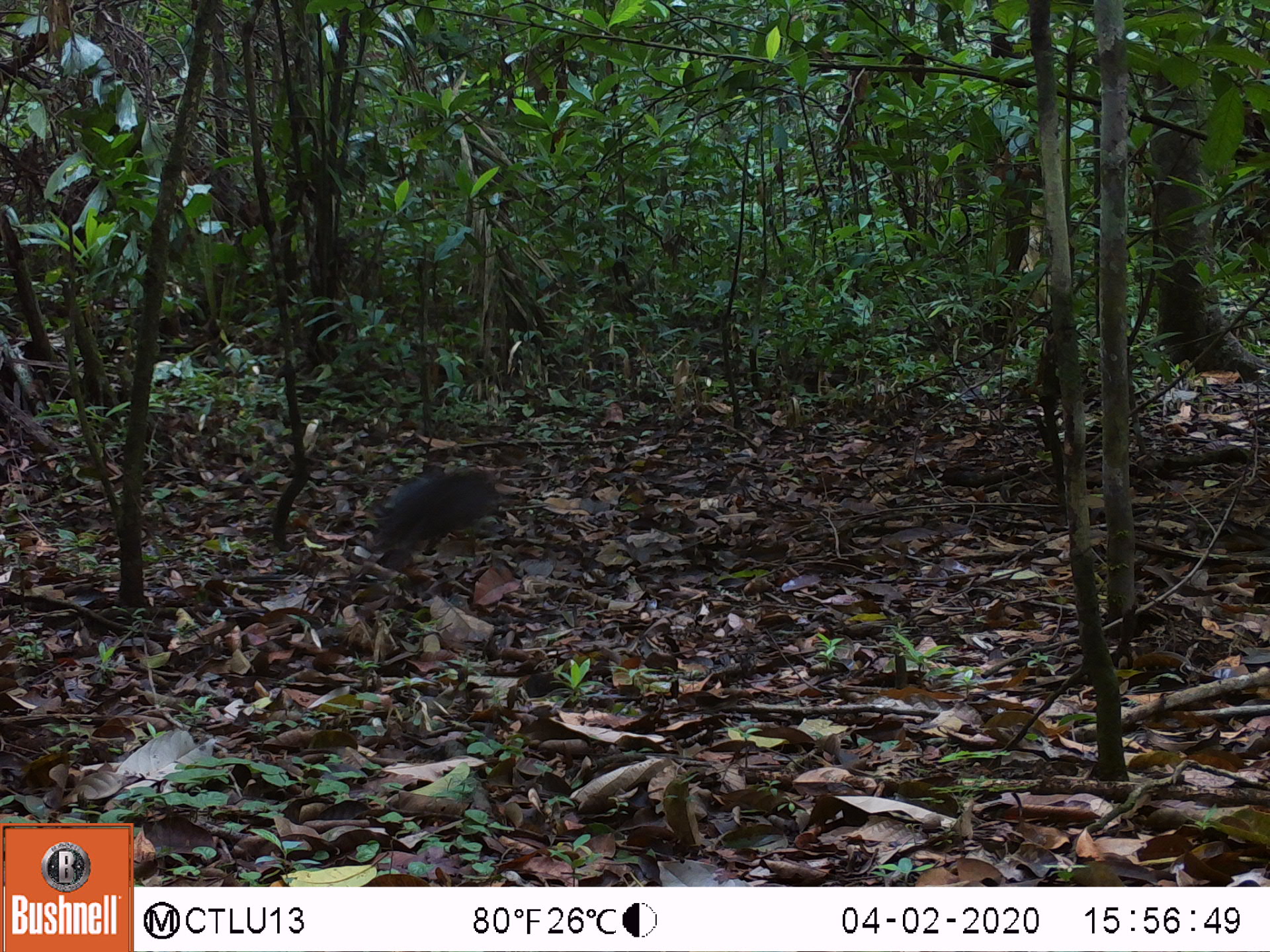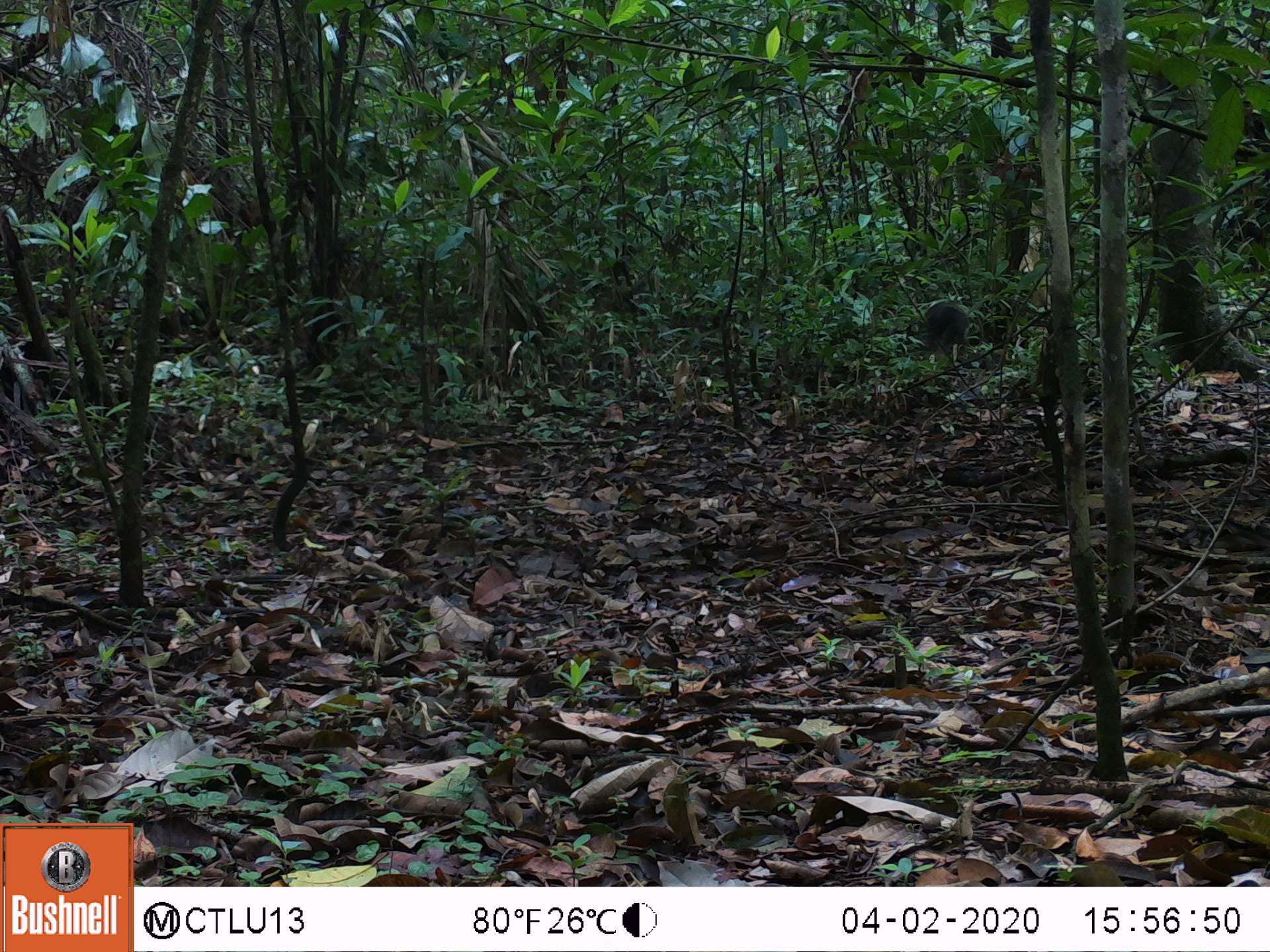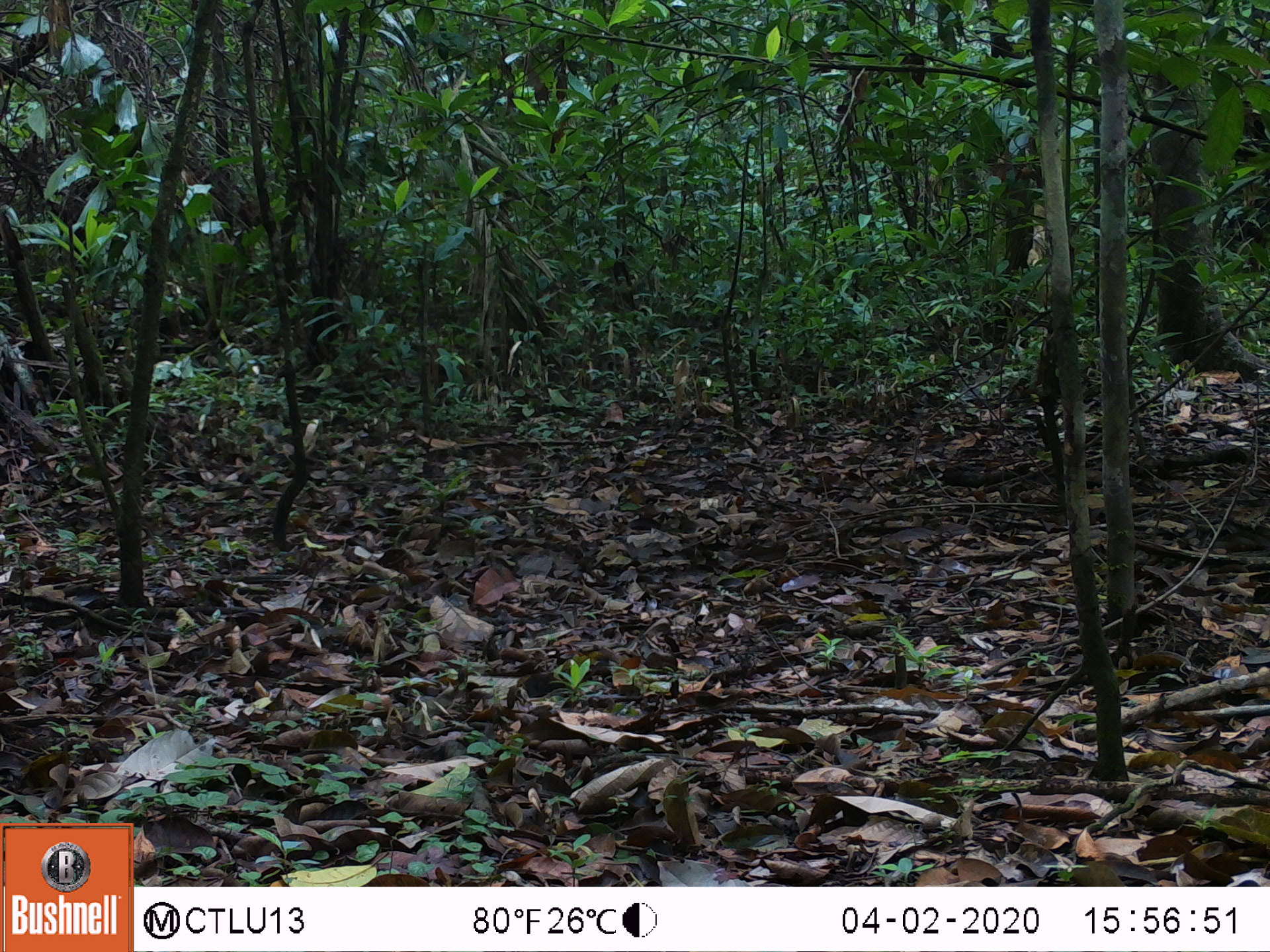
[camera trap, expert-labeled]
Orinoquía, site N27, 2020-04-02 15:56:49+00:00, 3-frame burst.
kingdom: Animalia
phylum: Chordata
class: Mammalia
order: Rodentia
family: Dasyproctidae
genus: Dasyprocta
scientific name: Dasyprocta fuliginosa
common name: black agouti